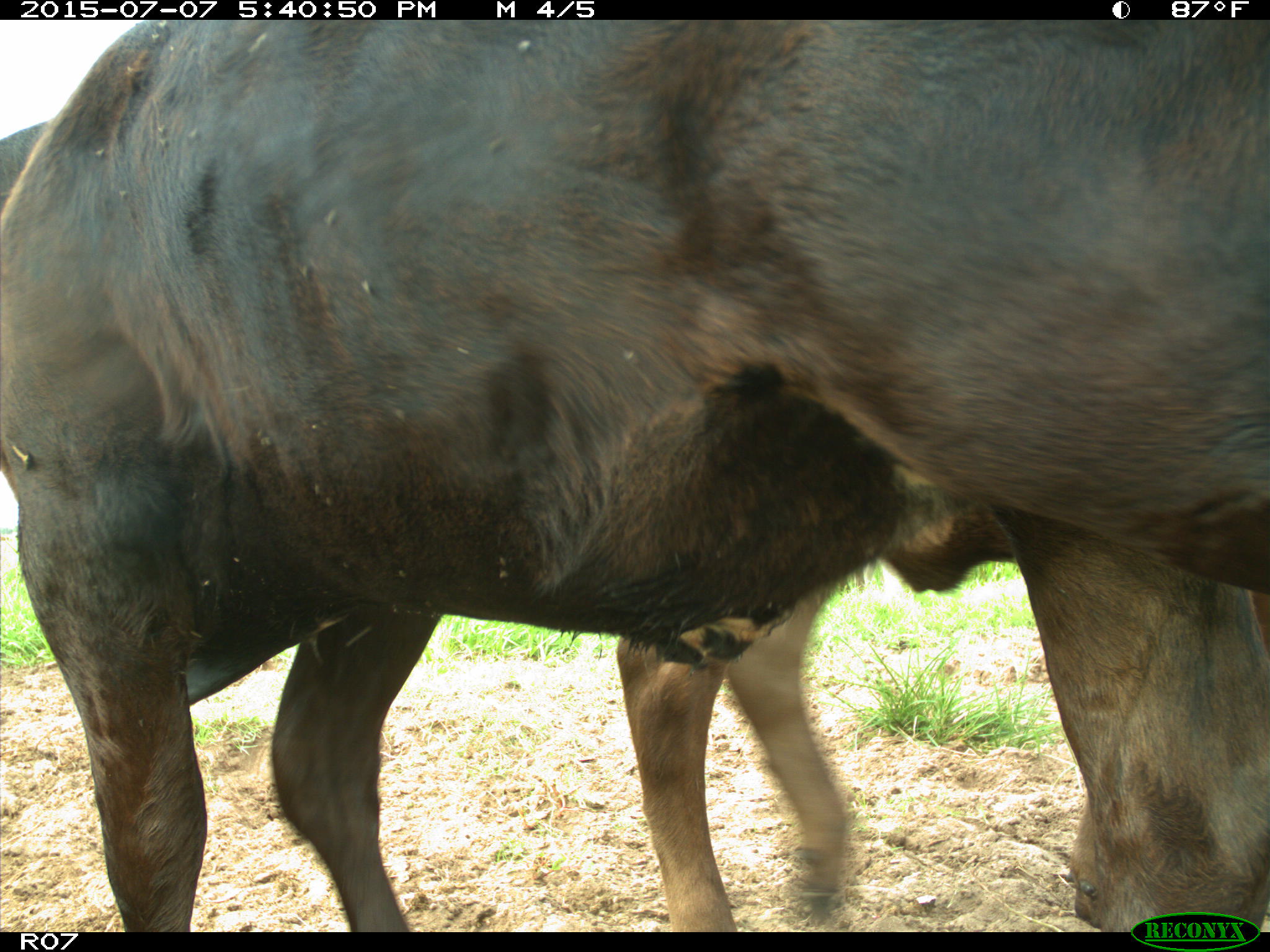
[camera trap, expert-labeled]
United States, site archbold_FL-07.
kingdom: Animalia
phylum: Chordata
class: Mammalia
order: Artiodactyla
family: Bovidae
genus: Bos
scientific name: Bos taurus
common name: domestic cow